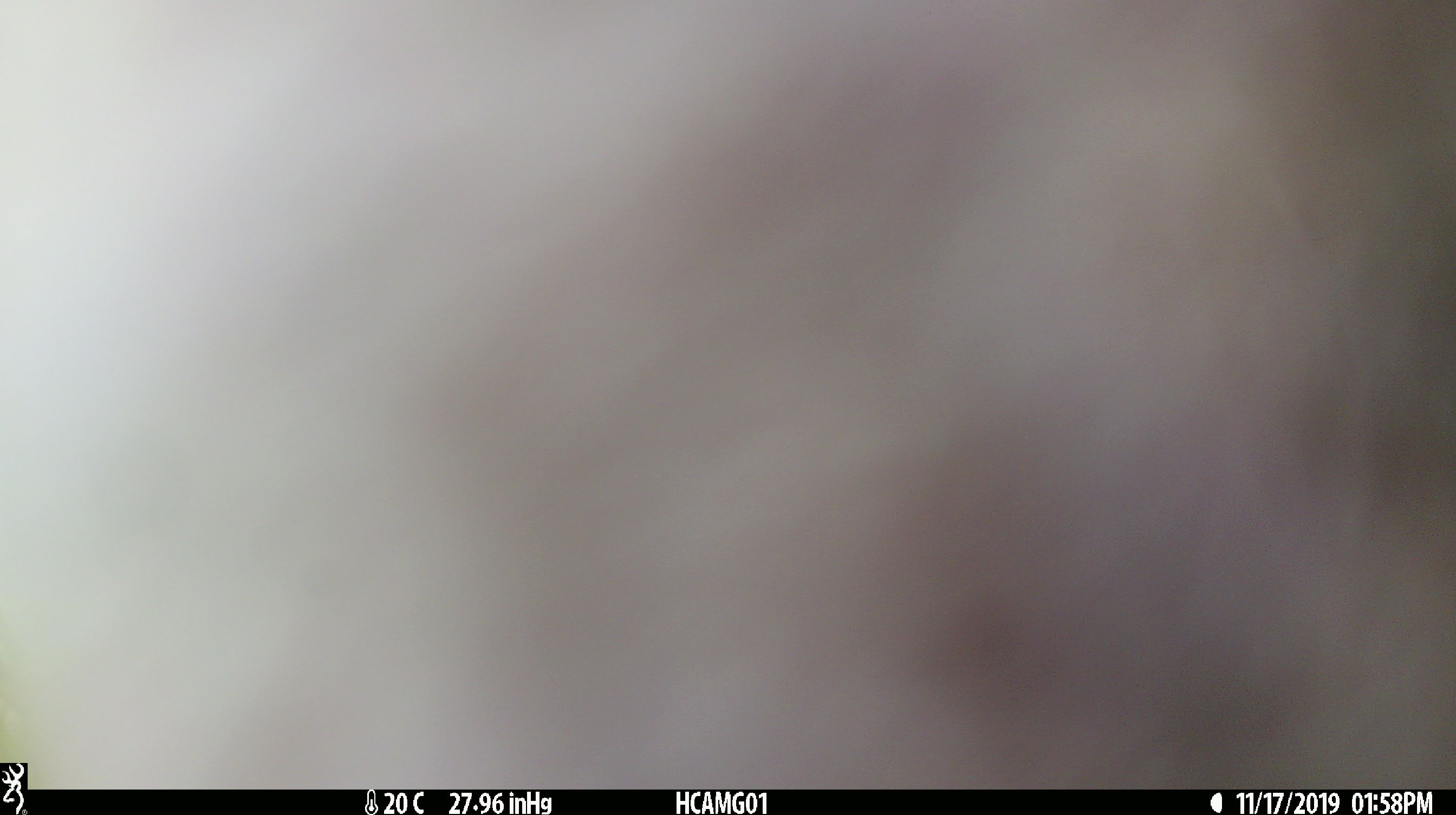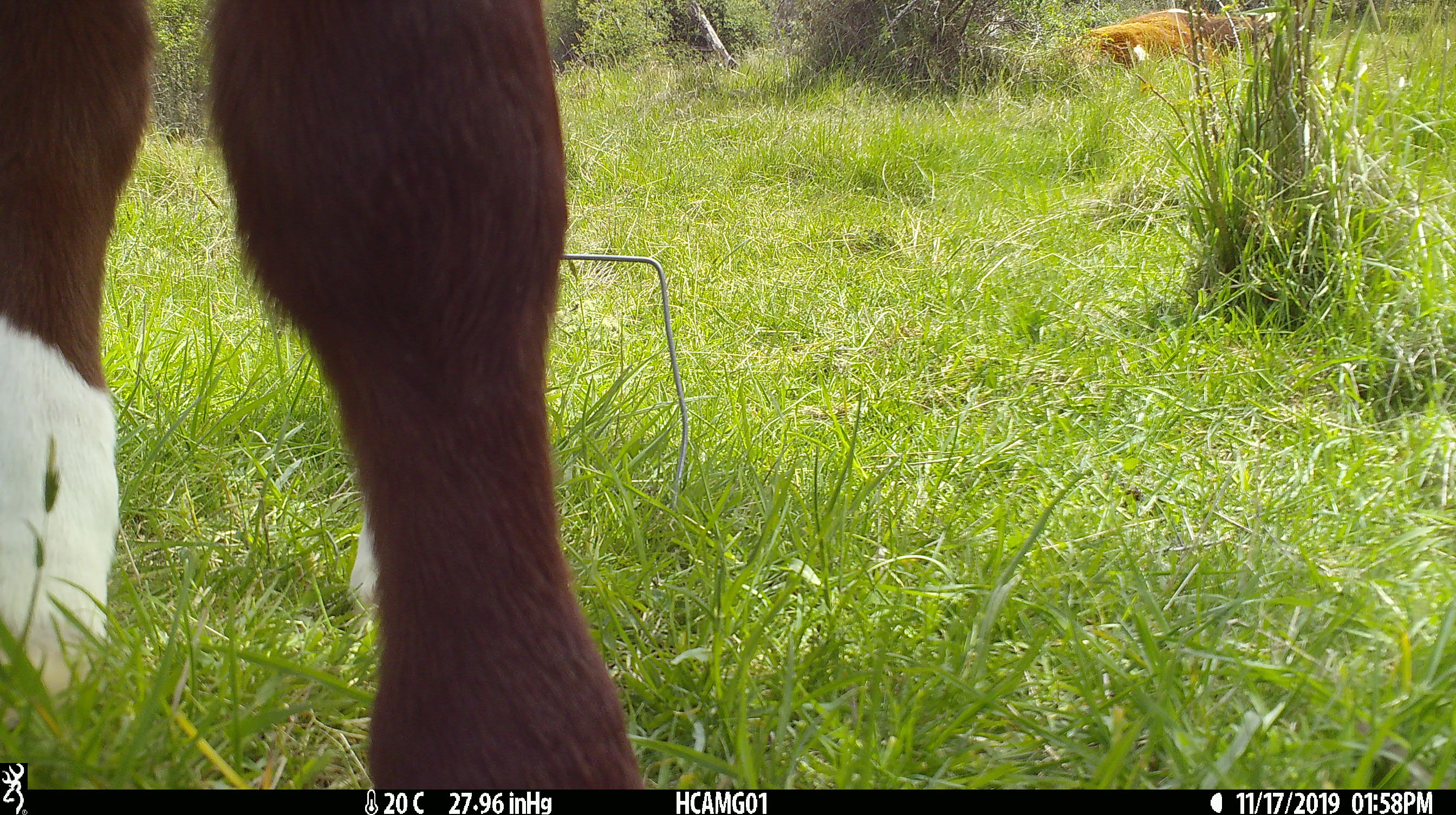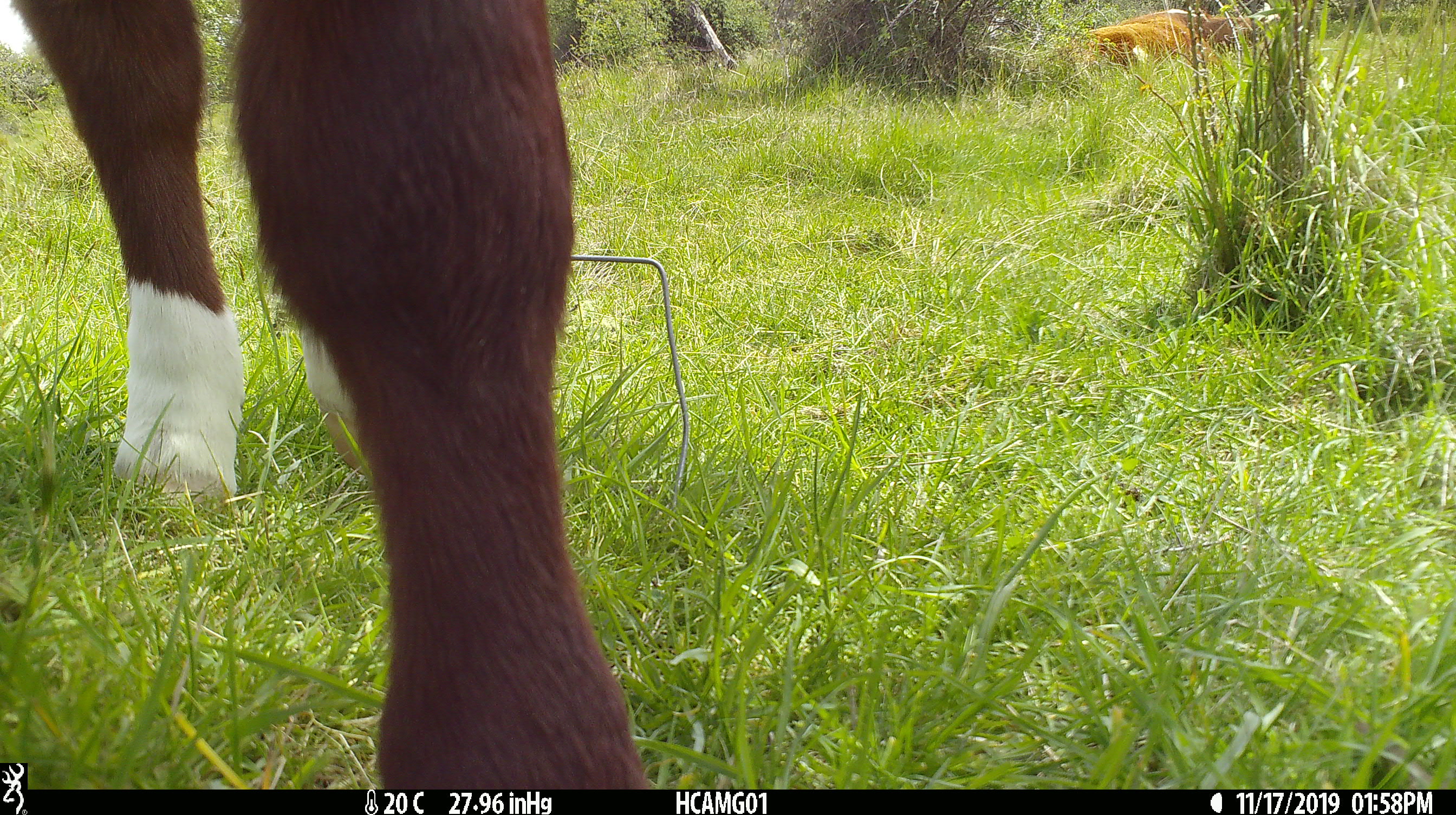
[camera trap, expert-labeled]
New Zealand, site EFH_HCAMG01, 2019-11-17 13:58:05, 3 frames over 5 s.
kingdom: Animalia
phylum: Chordata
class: Mammalia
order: Artiodactyla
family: Bovidae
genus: Bos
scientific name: Bos taurus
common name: domestic cow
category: cow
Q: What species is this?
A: Cow (domestic cow) (Bos taurus).